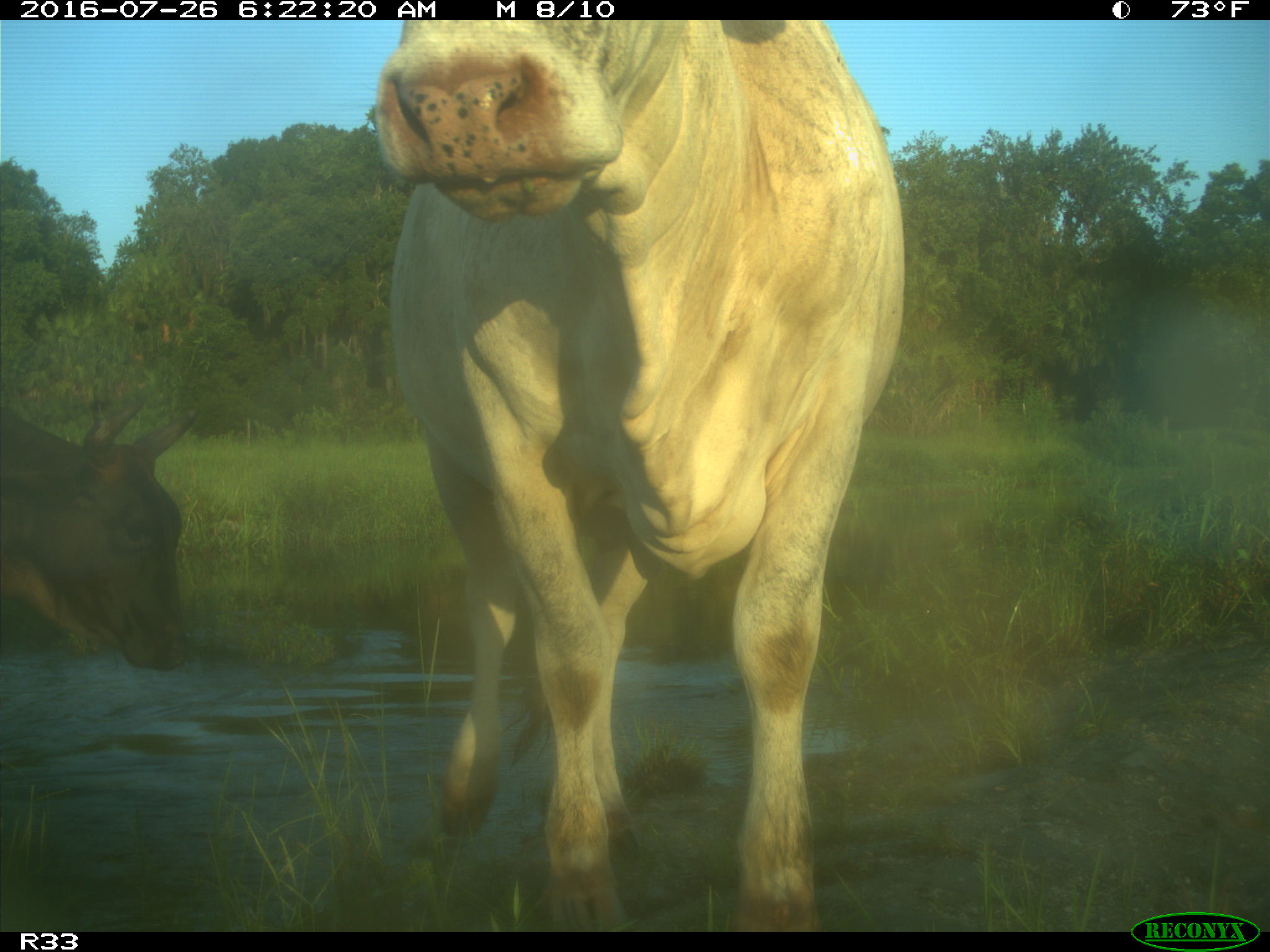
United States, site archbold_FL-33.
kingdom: Animalia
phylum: Chordata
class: Mammalia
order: Artiodactyla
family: Bovidae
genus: Bos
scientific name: Bos taurus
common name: domestic cow